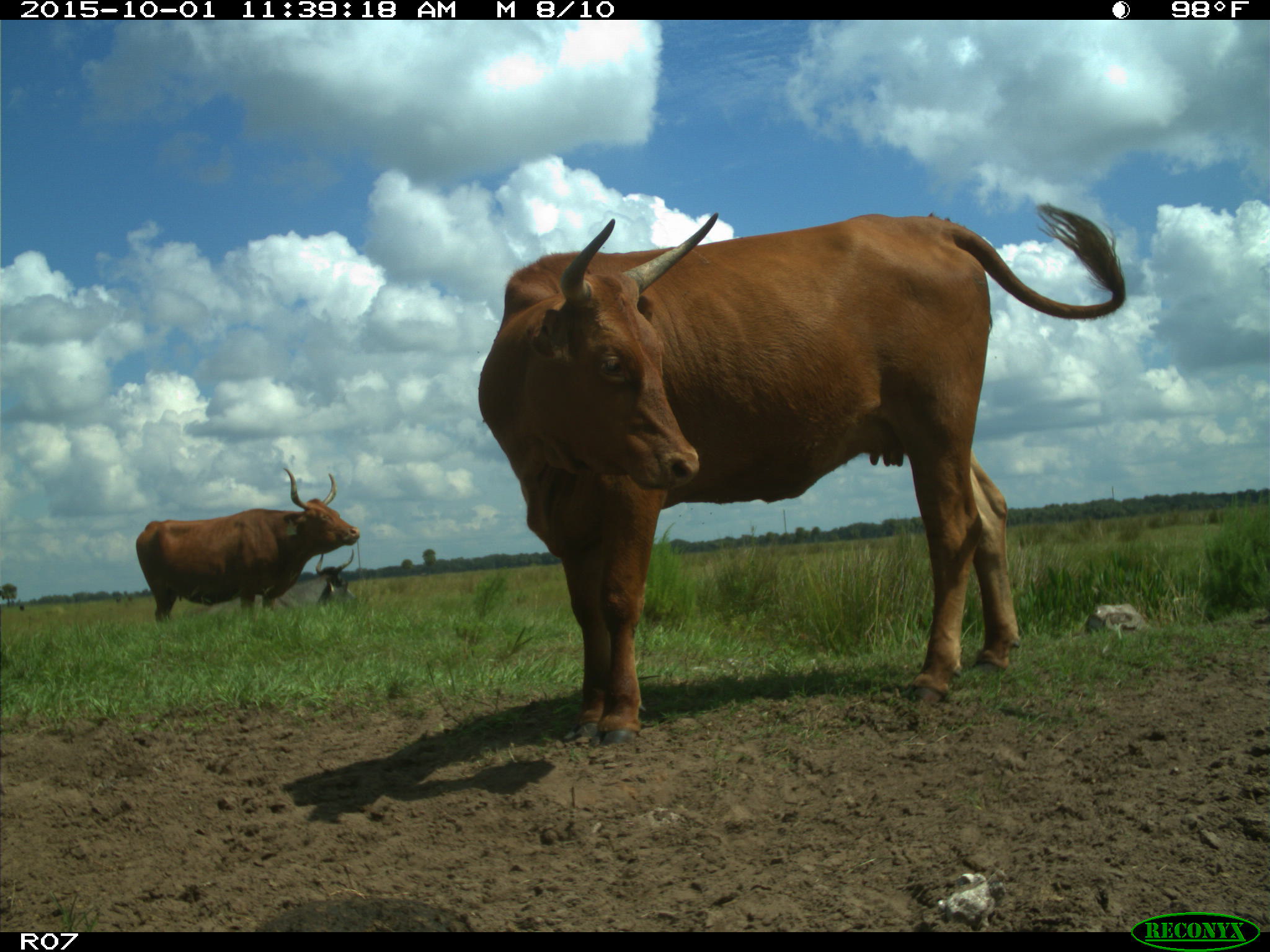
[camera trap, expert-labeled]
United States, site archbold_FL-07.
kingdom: Animalia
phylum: Chordata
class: Mammalia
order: Artiodactyla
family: Bovidae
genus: Bos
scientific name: Bos taurus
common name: domestic cow